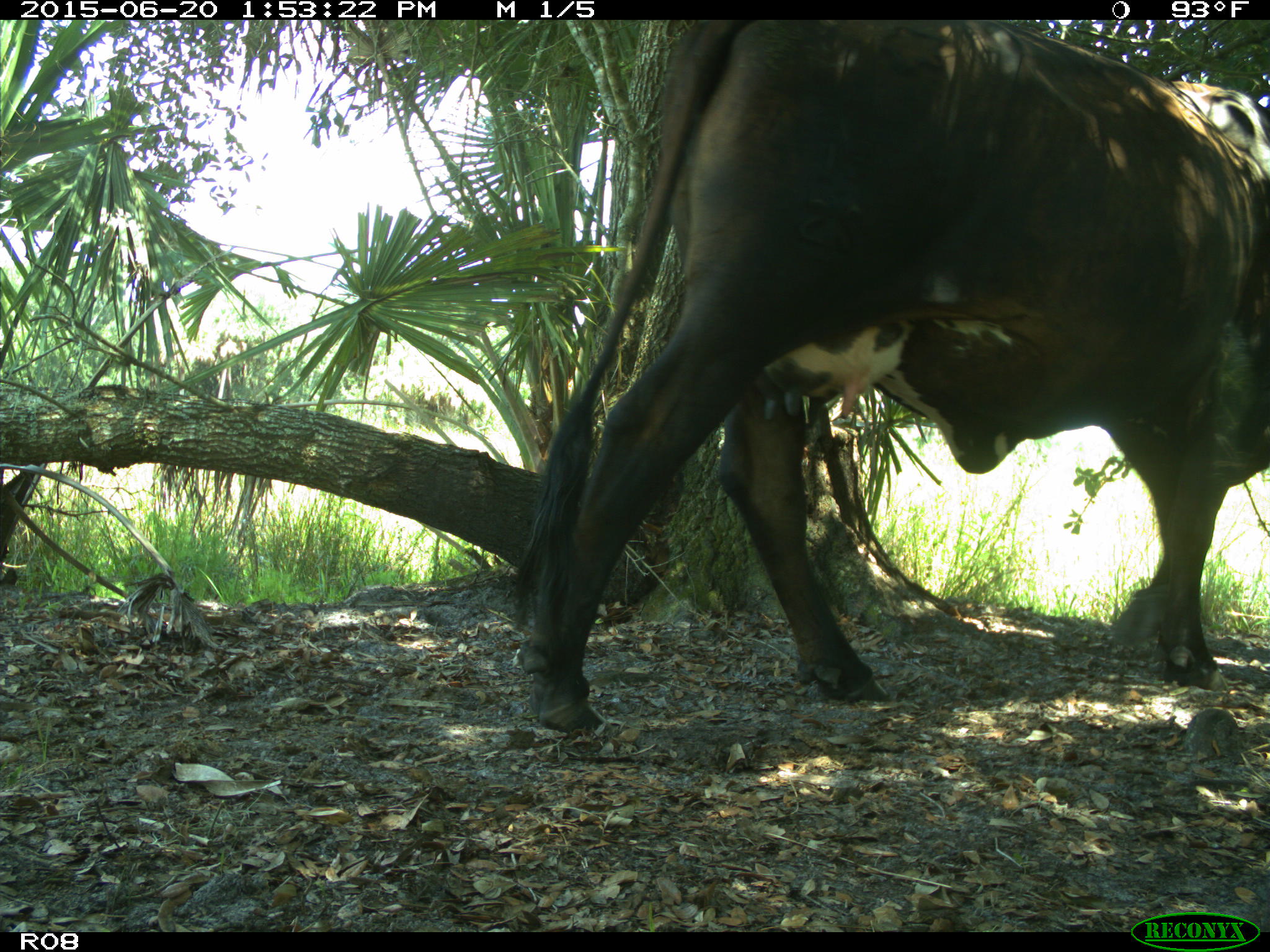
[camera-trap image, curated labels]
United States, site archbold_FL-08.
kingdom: Animalia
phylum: Chordata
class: Mammalia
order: Artiodactyla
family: Bovidae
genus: Bos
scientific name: Bos taurus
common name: domestic cow